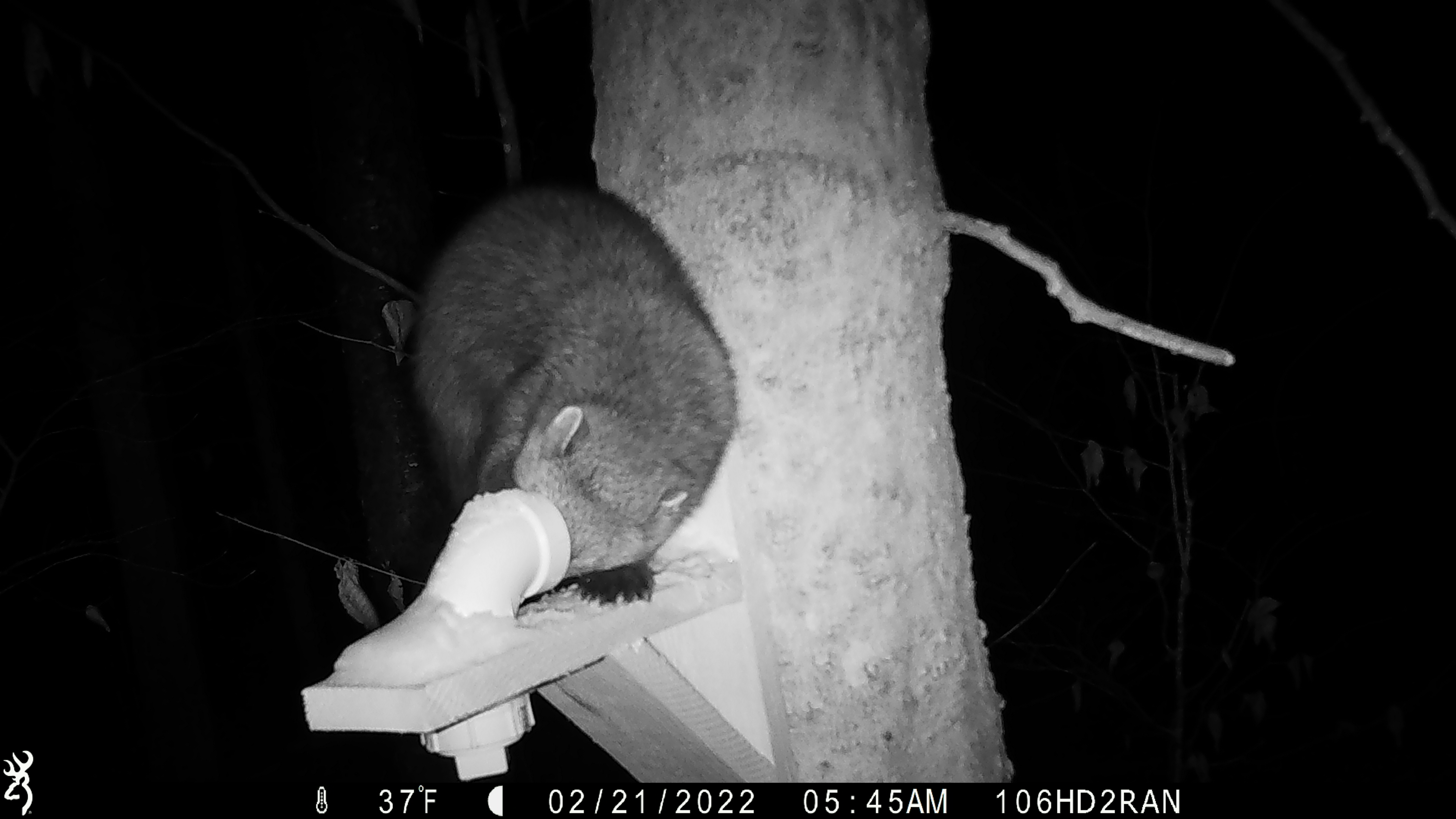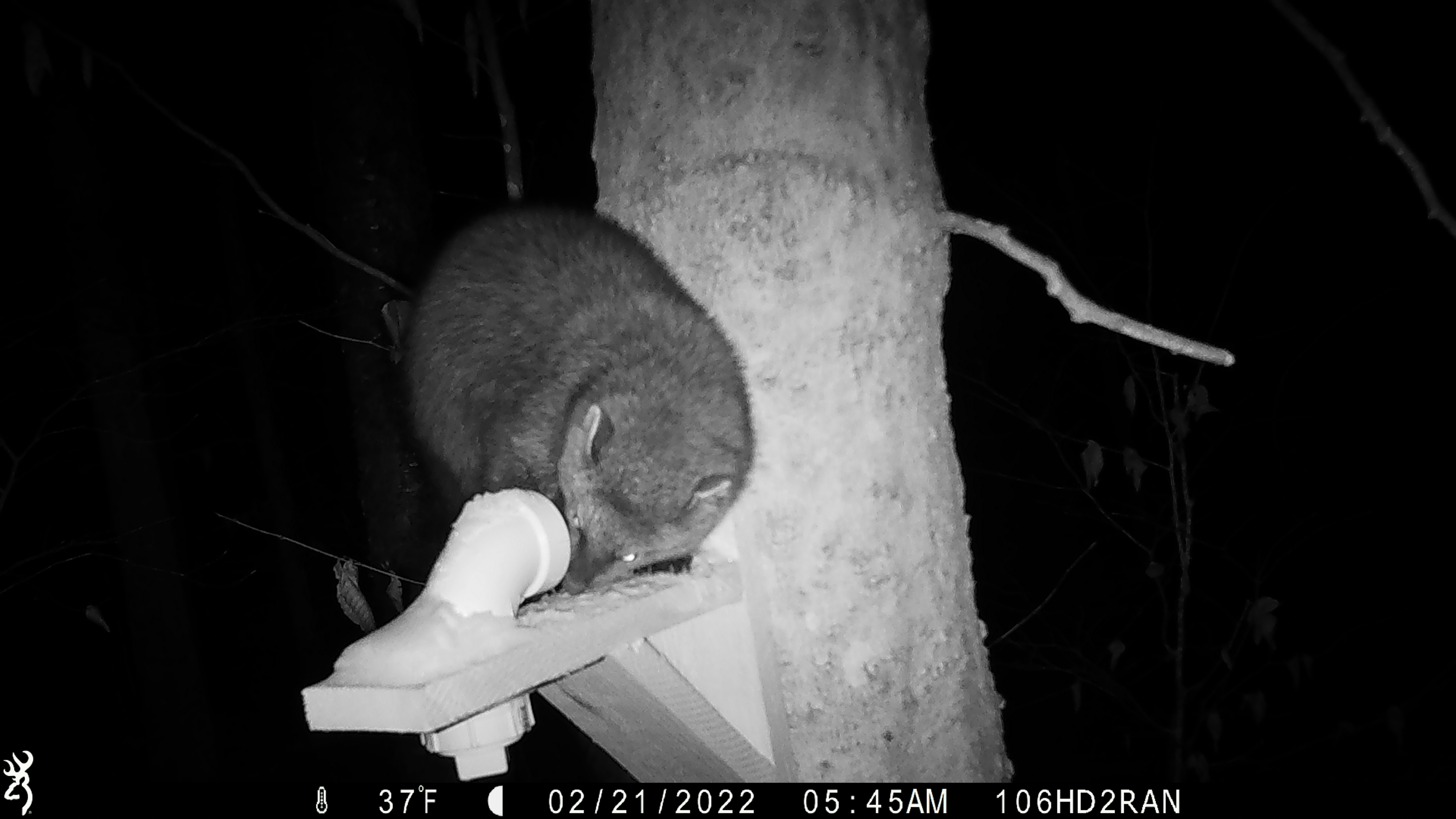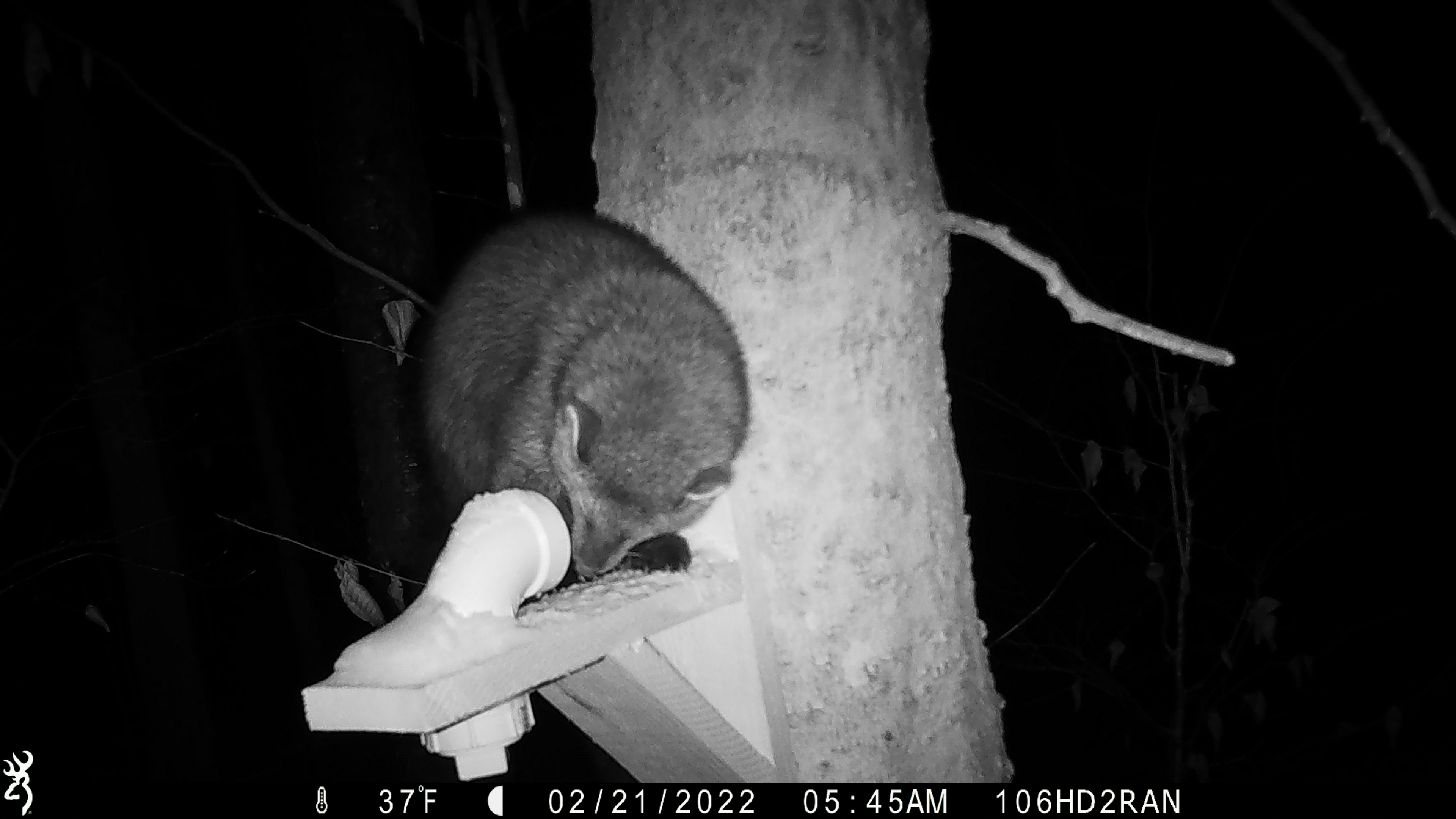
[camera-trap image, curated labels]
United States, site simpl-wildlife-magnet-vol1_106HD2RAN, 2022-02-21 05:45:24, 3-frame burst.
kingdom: Animalia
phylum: Chordata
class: Mammalia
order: Carnivora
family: Mustelidae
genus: Pekania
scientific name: Pekania pennanti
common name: fisher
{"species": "fisher (Pekania pennanti)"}